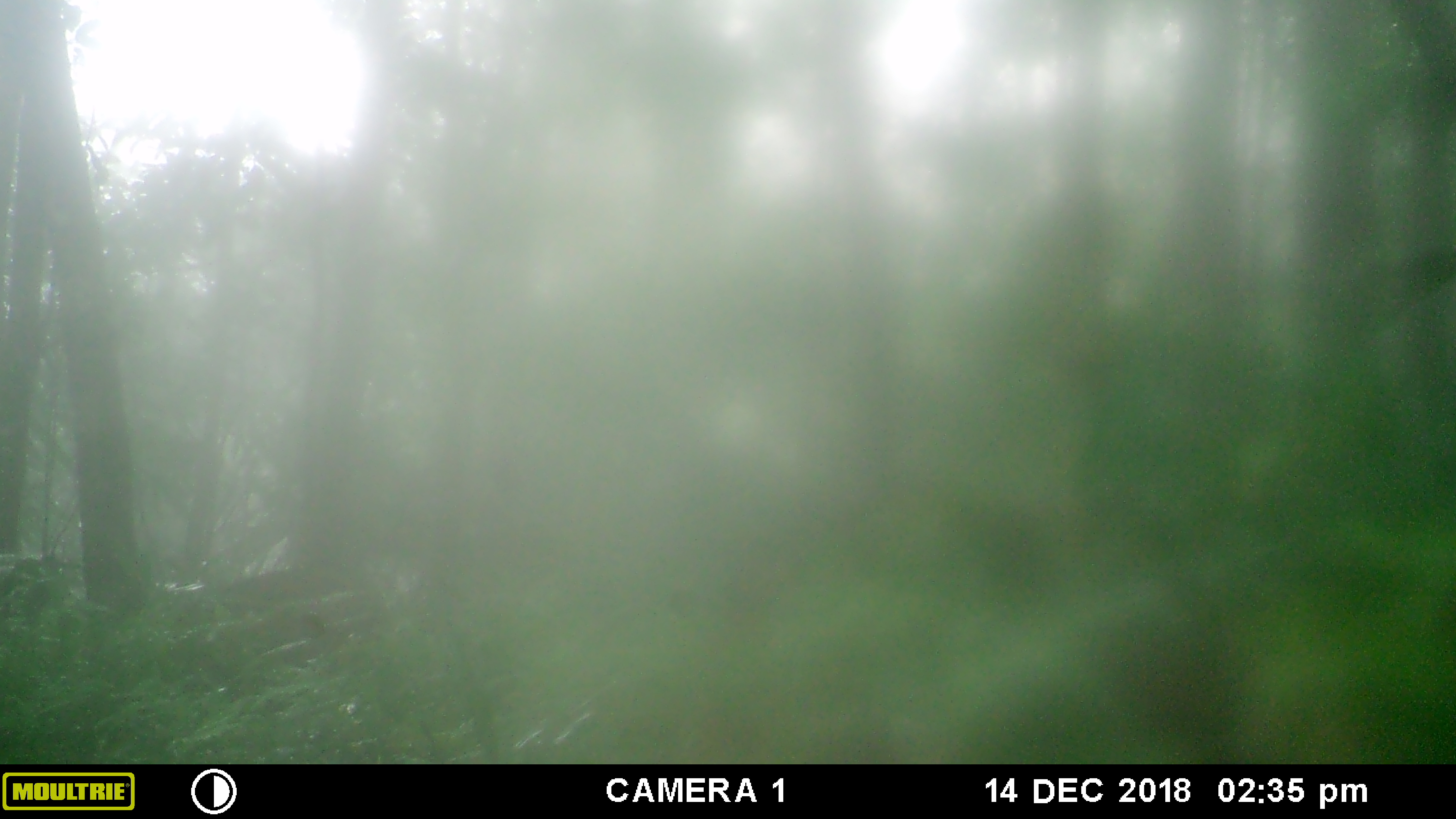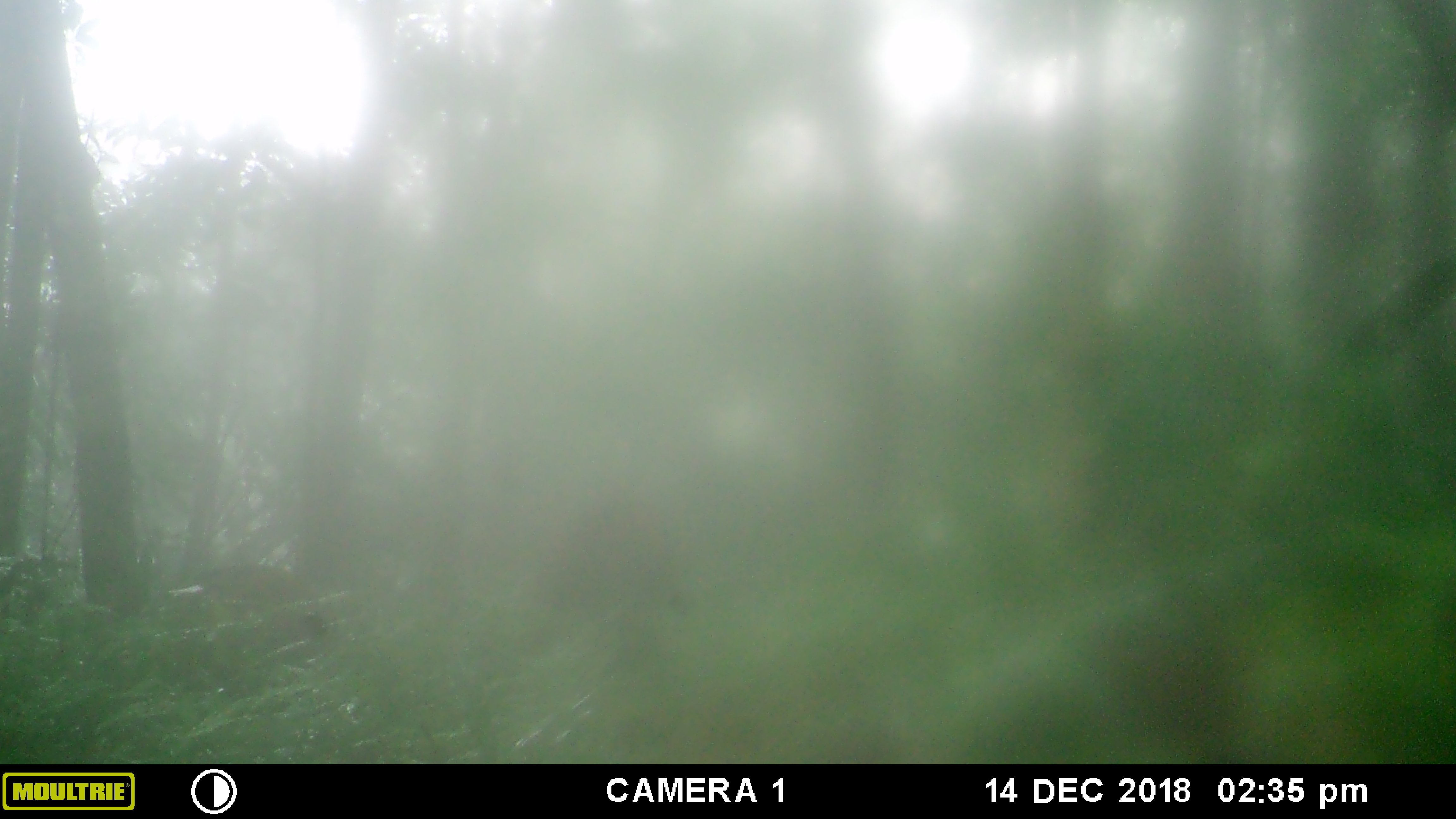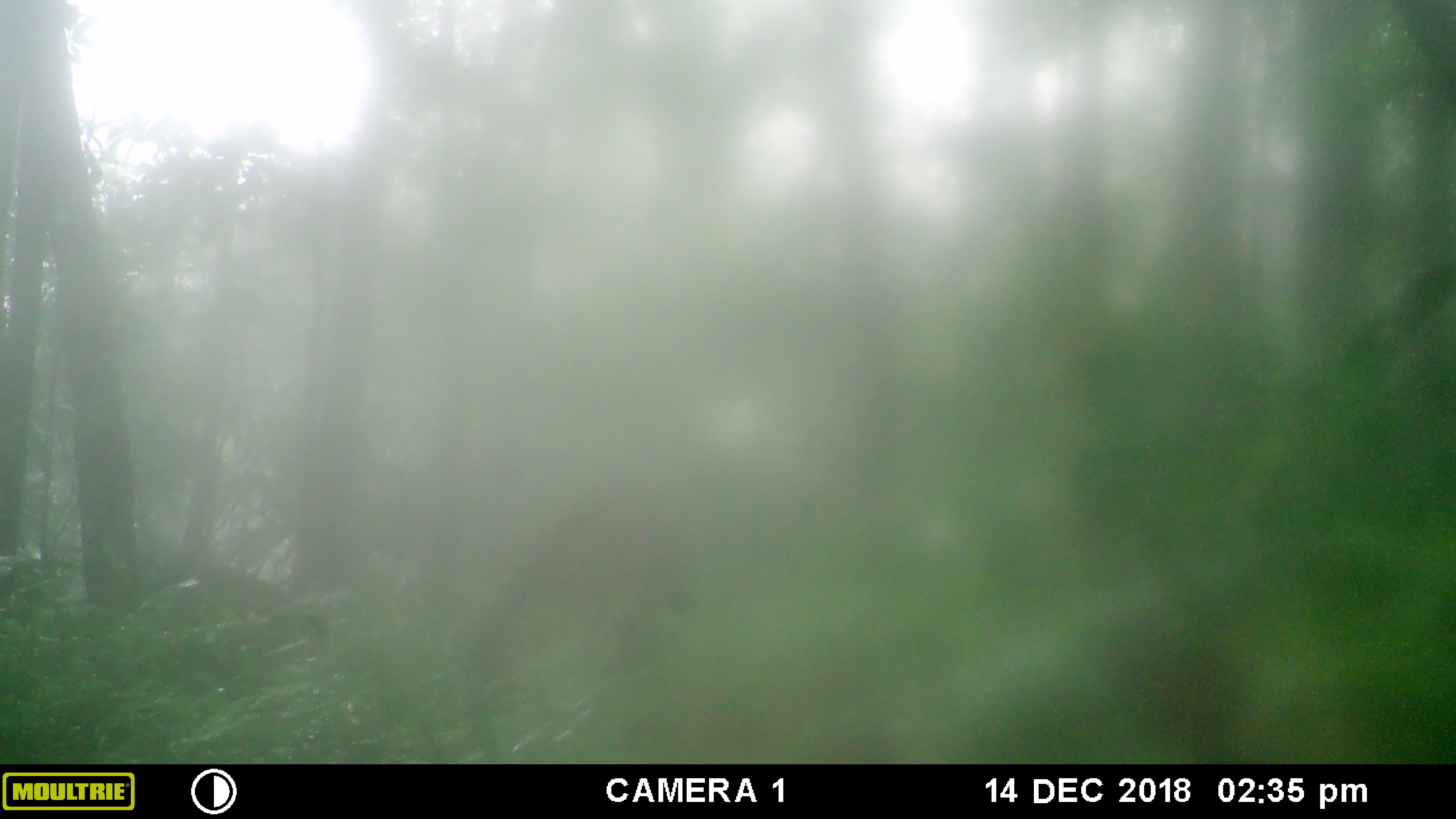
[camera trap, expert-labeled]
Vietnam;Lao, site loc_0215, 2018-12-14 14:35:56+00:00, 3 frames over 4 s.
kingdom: Animalia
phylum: Chordata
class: Mammalia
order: Artiodactyla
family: Suidae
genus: Sus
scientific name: Sus scrofa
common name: eurasian wild pig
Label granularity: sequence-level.